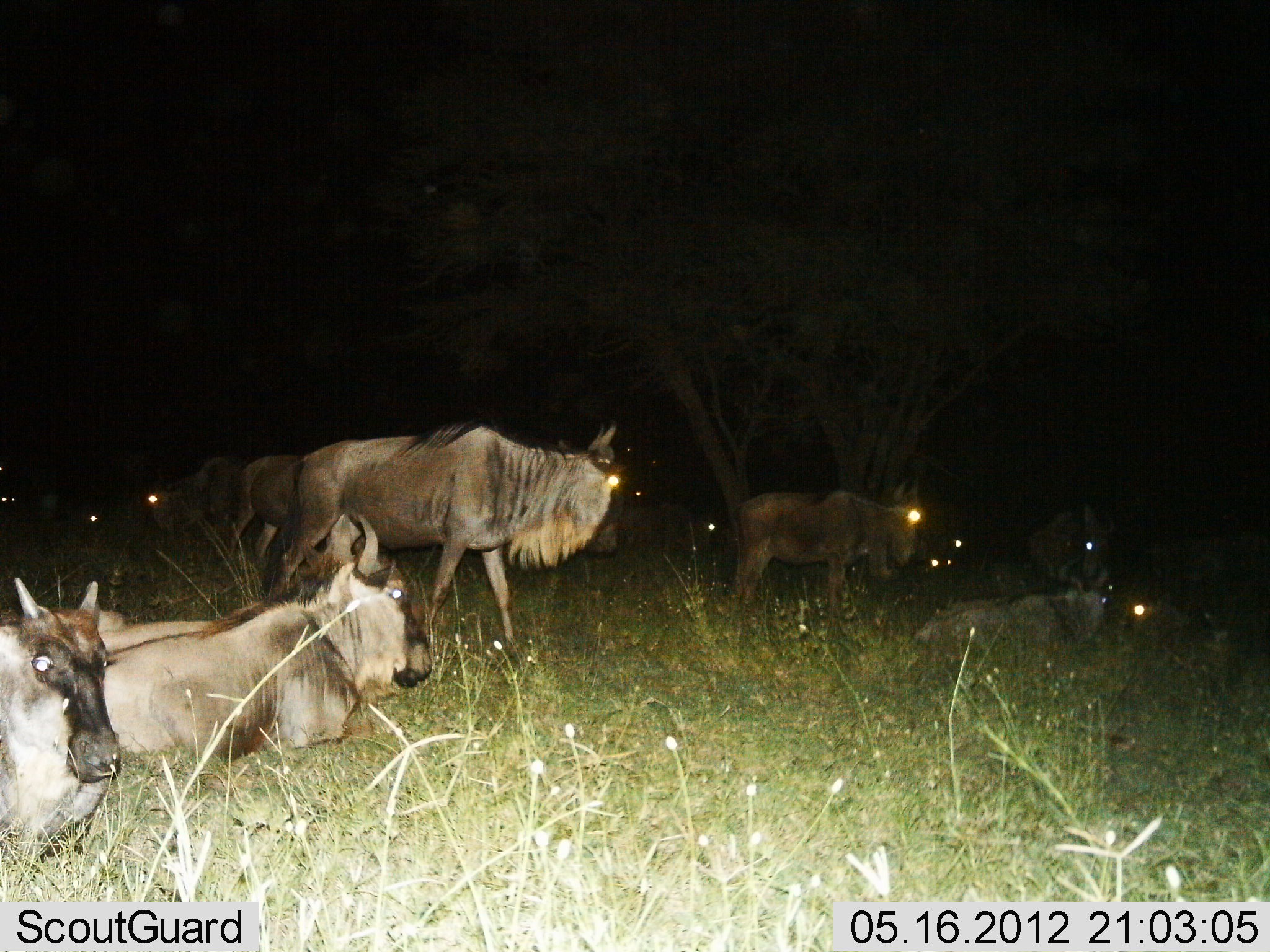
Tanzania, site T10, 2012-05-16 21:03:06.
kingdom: Animalia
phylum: Chordata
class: Mammalia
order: Artiodactyla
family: Bovidae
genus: Connochaetes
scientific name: Connochaetes taurinus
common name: blue wildebeest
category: wildebeest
Wildebeest (blue wildebeest) (Connochaetes taurinus), count 10. Behavior (volunteer vote fractions): standing 90%, resting 80%, moving 40%, interacting 0%. Young present (vote fraction): 20%. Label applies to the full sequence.